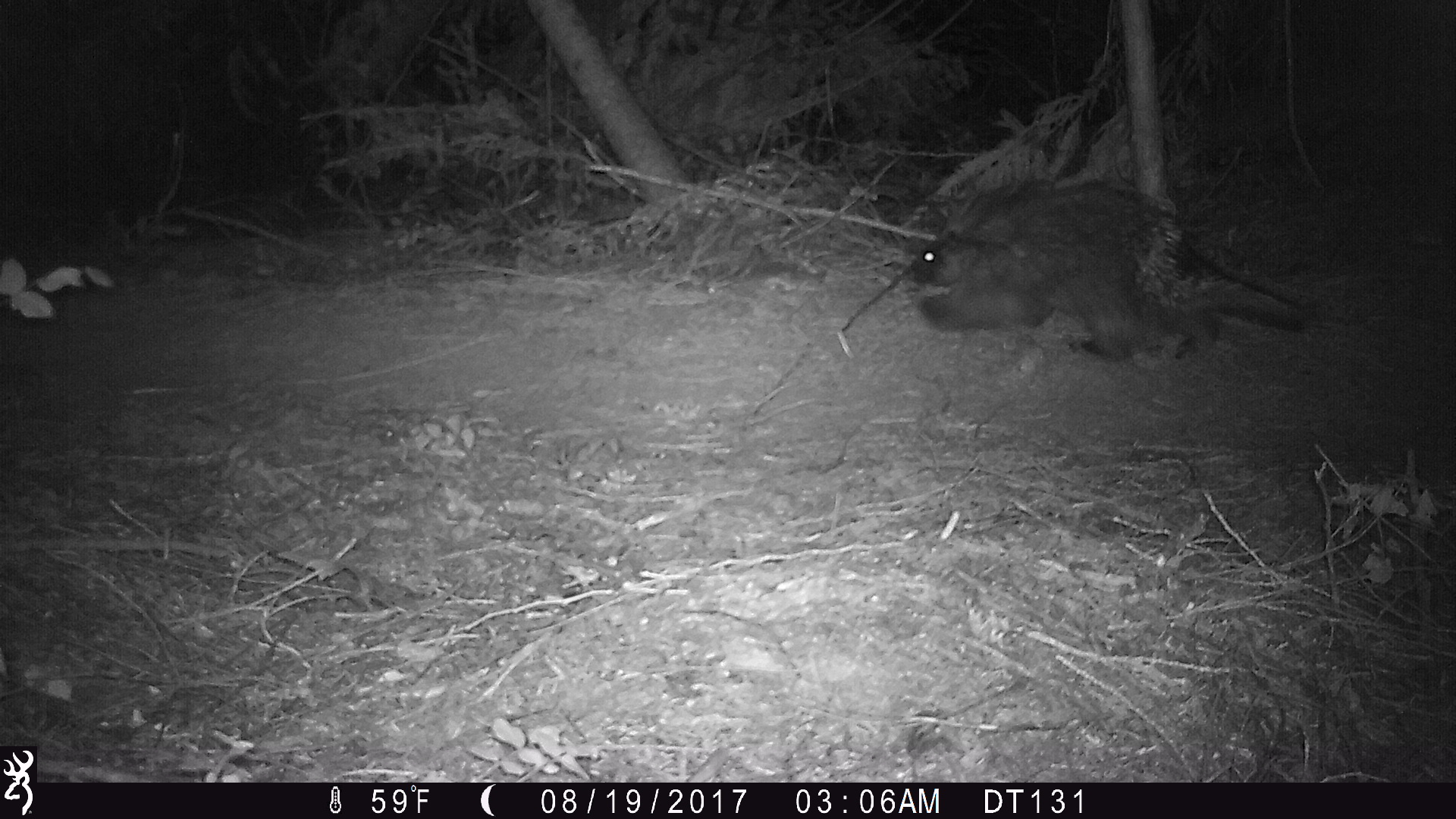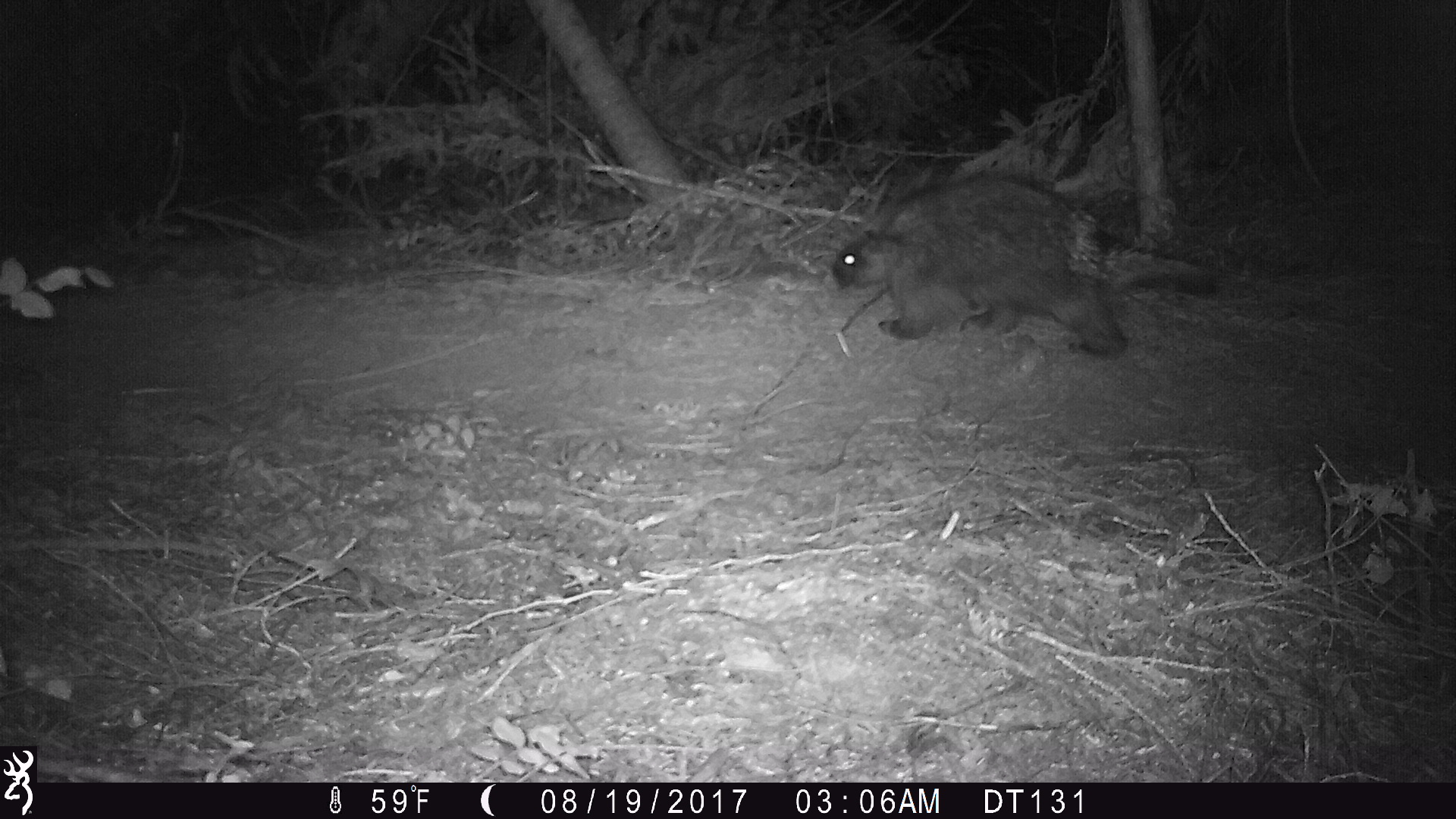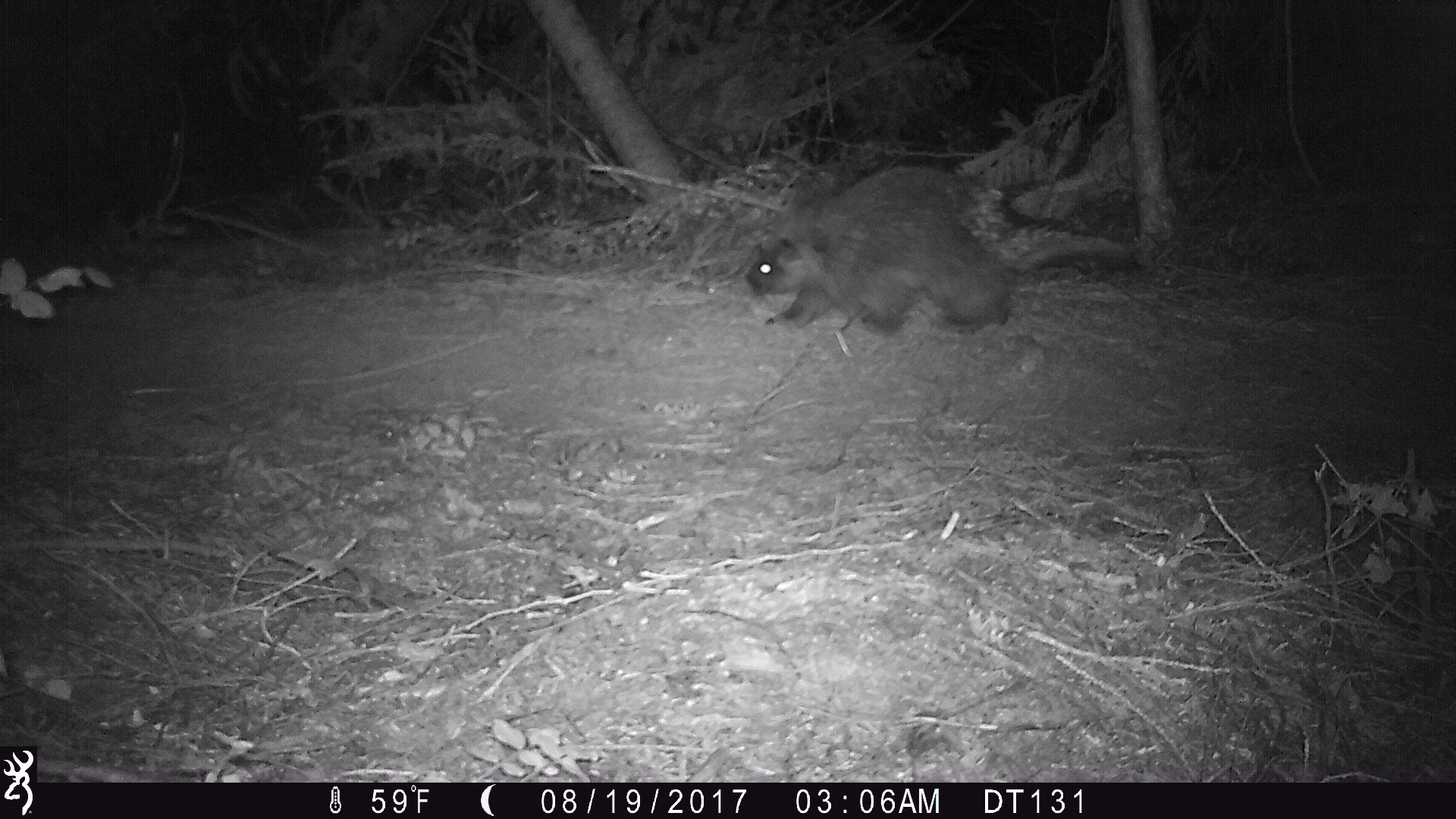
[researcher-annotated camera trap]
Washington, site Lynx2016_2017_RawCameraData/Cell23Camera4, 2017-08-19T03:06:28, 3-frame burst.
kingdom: Animalia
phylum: Chordata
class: Mammalia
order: Rodentia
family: Erethizontidae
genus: Erethizon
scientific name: Erethizon dorsatum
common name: north american porcupine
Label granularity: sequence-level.